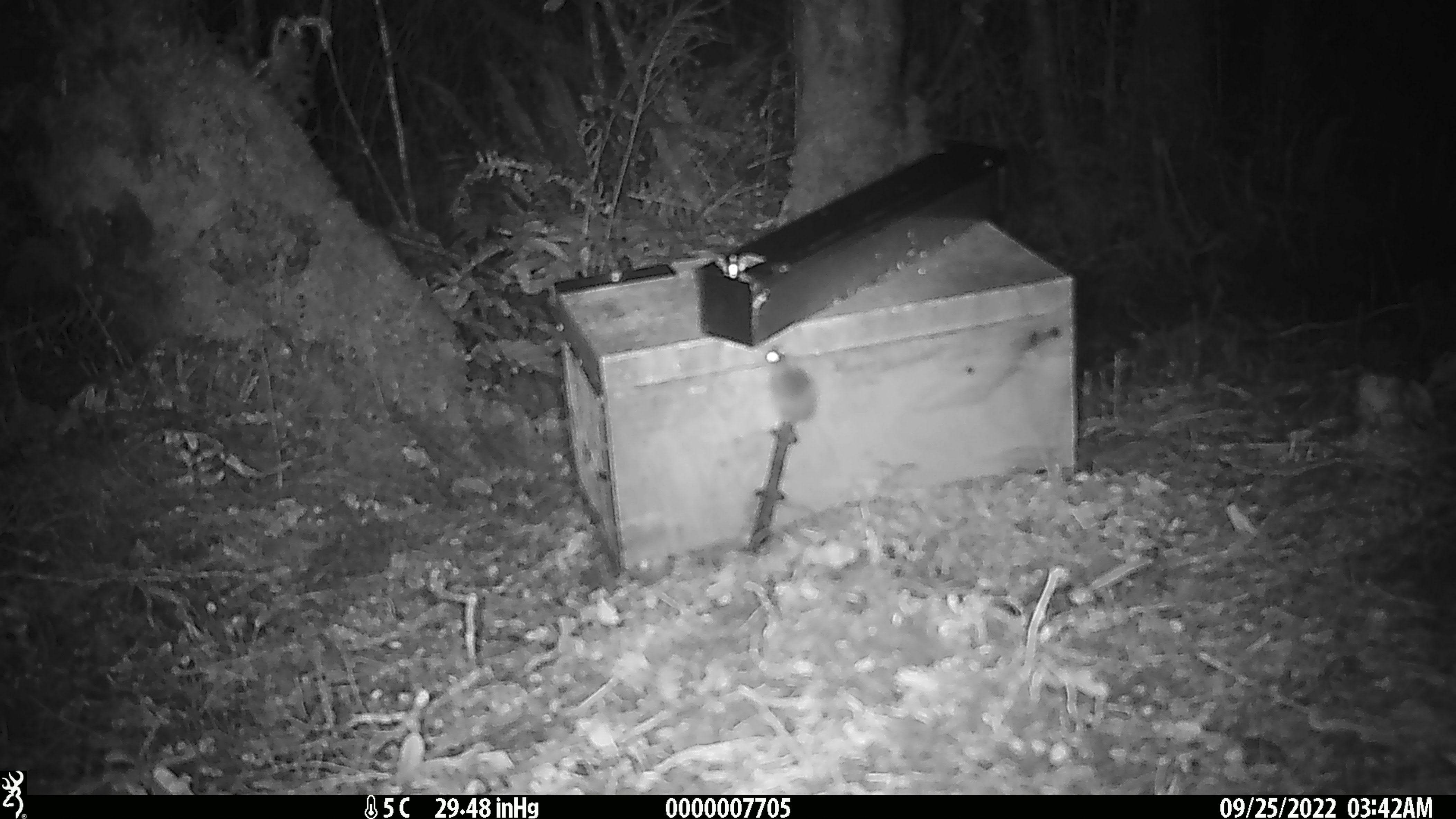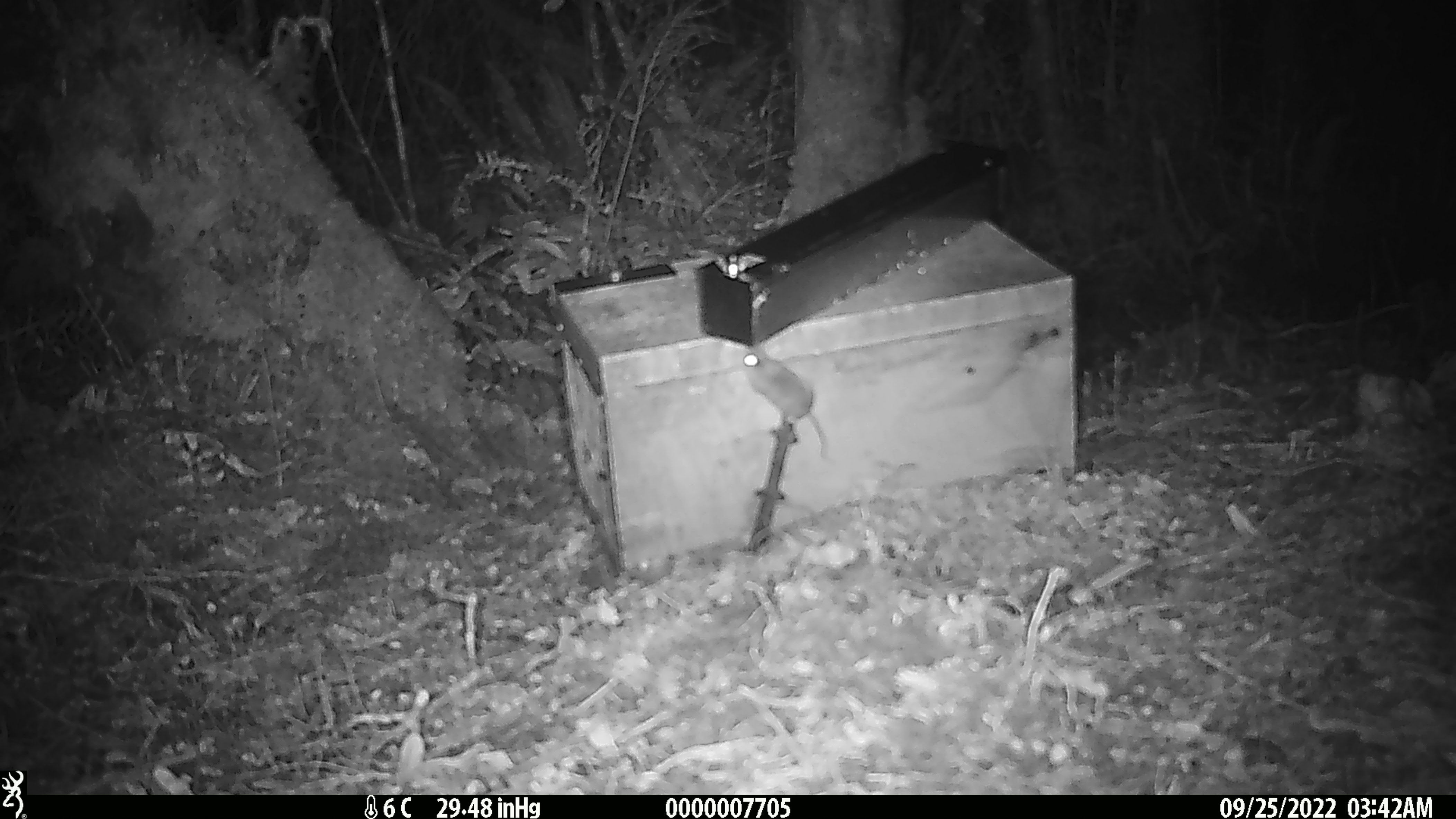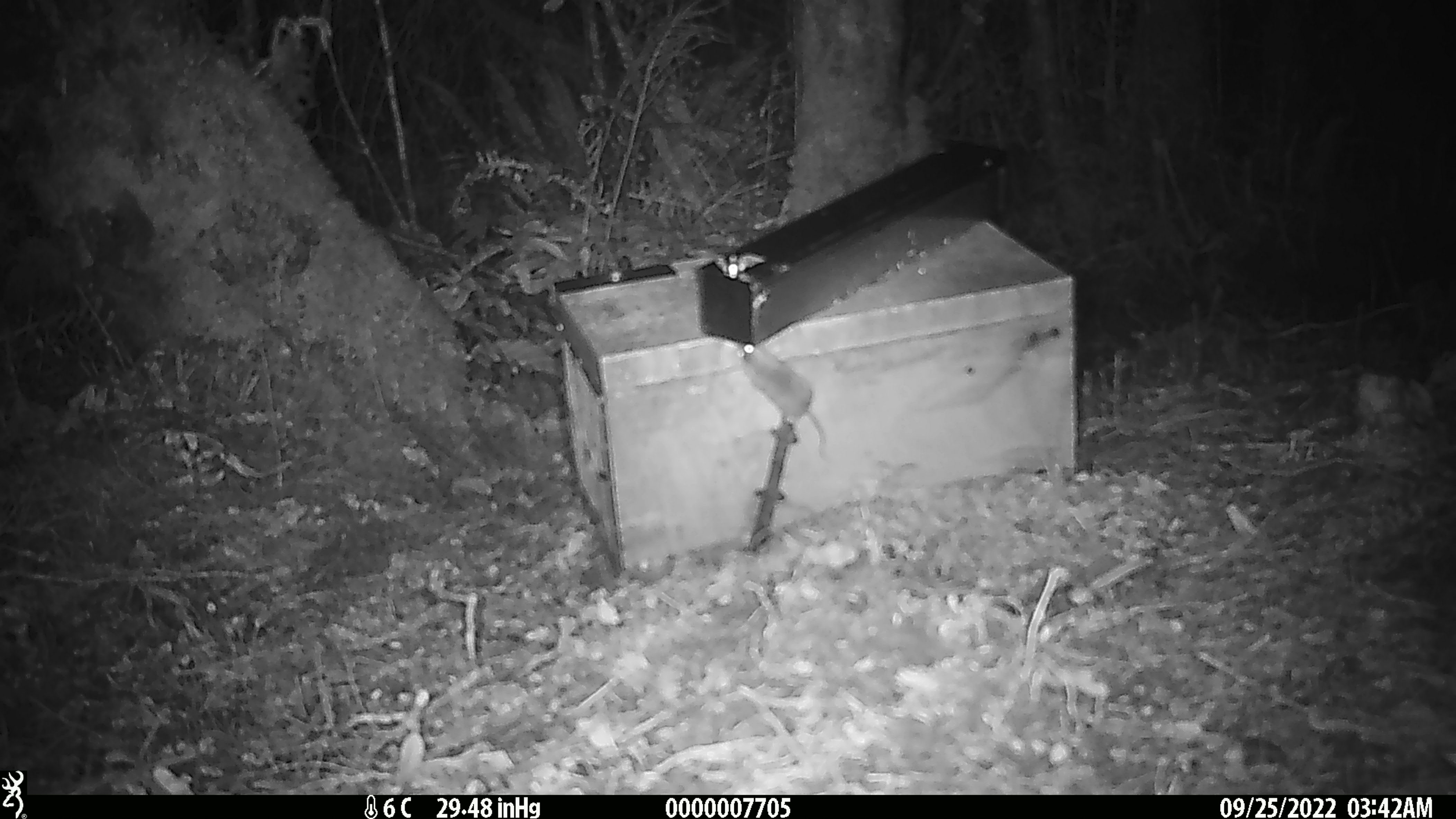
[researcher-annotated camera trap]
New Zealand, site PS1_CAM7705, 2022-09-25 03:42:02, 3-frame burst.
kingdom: Animalia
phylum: Chordata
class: Mammalia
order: Rodentia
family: Muridae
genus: Mus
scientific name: Mus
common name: mouse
Mouse (Mus).